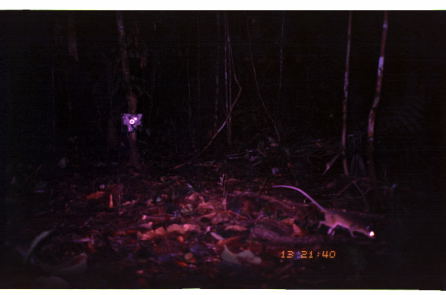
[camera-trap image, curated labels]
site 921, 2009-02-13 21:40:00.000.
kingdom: Animalia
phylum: Chordata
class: Mammalia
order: Rodentia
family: Echimyidae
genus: Proechimys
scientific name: Proechimys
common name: south american spiny rats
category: proechimys sp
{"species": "proechimys sp (south american spiny rats) (Proechimys)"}